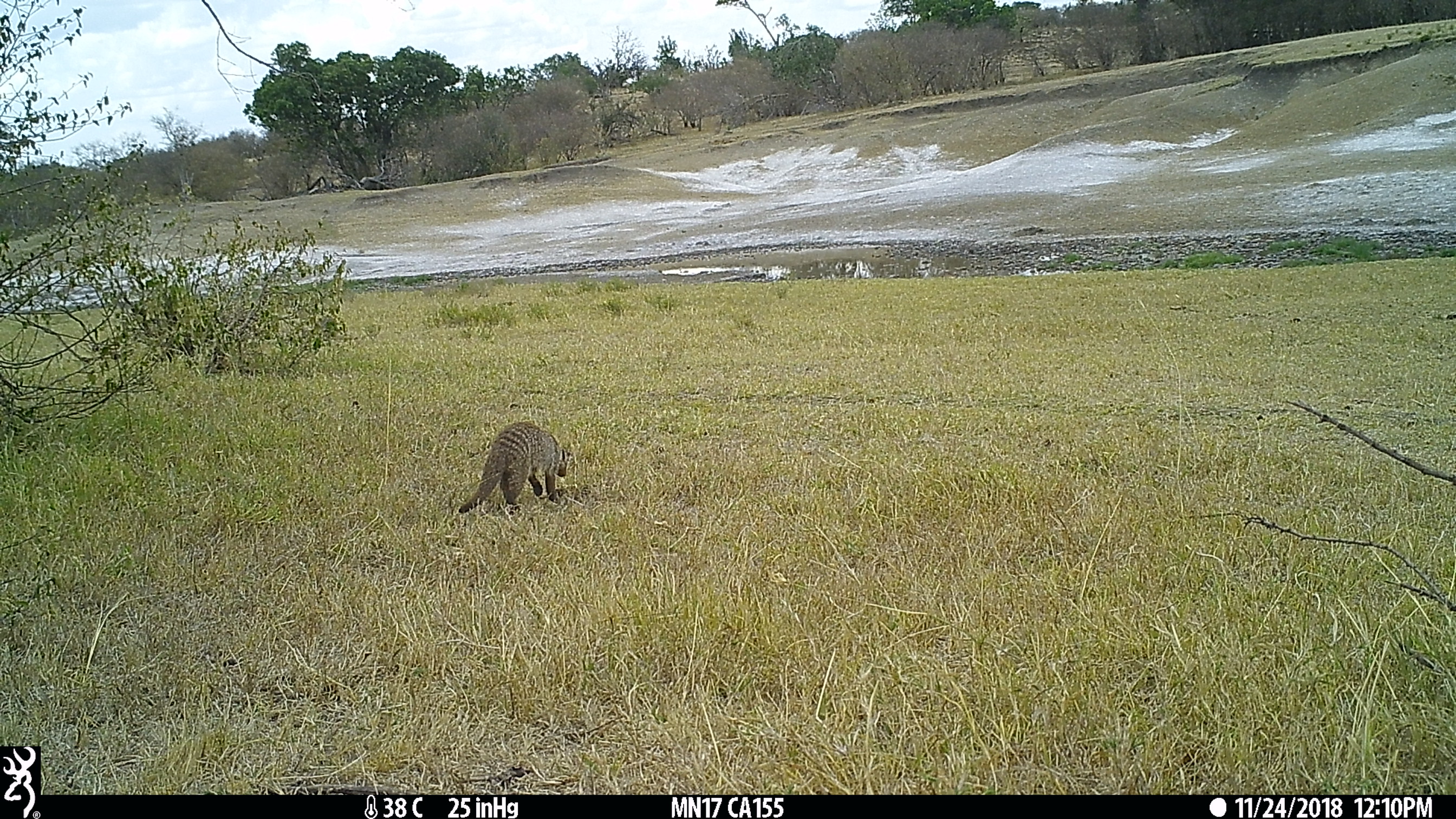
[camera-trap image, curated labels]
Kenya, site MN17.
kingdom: Animalia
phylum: Chordata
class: Mammalia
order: Carnivora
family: Herpestidae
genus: Mungos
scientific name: Mungos mungo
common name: banded mongoose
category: mongoose banded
Mongoose banded (banded mongoose) (Mungos mungo).